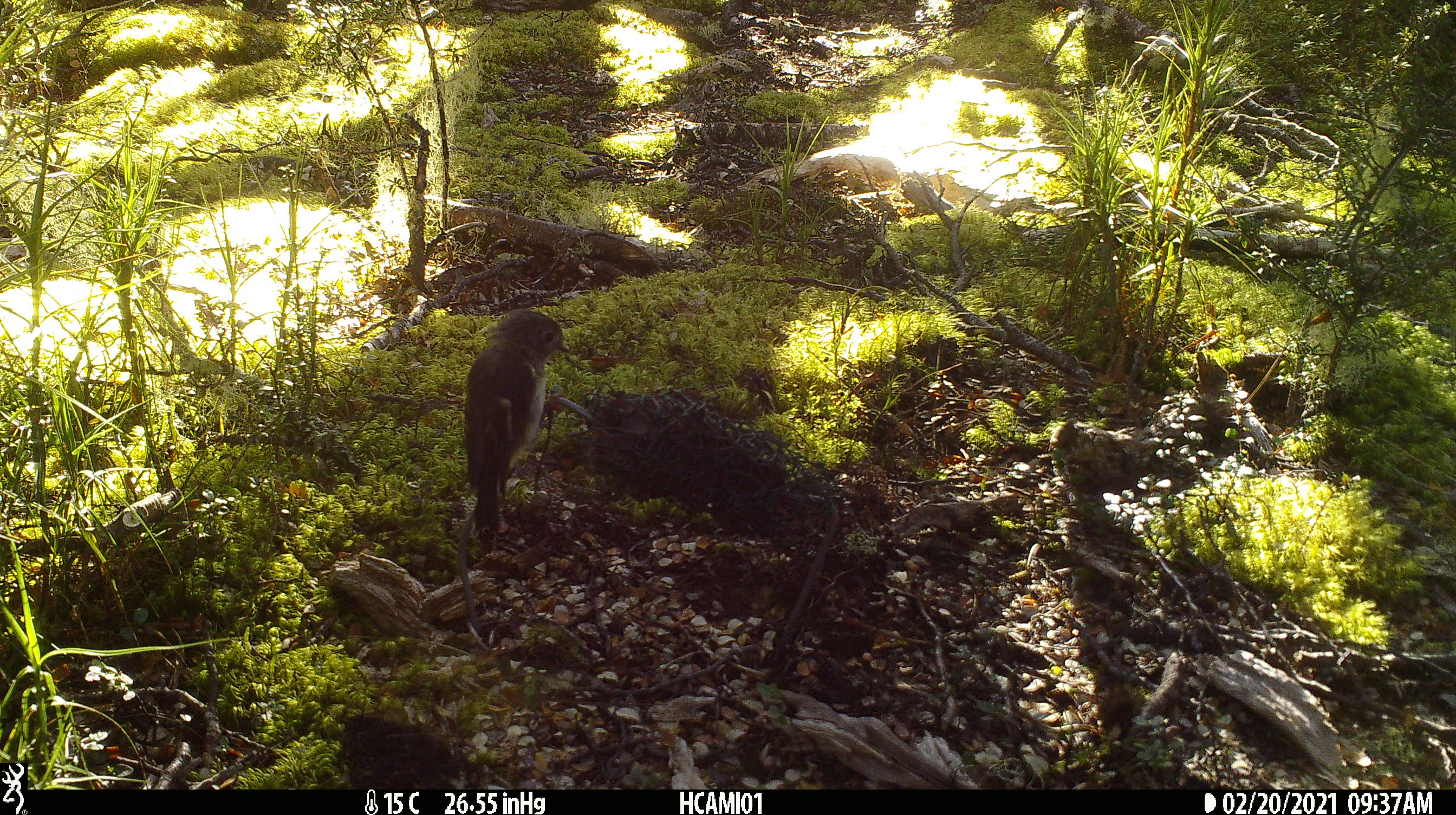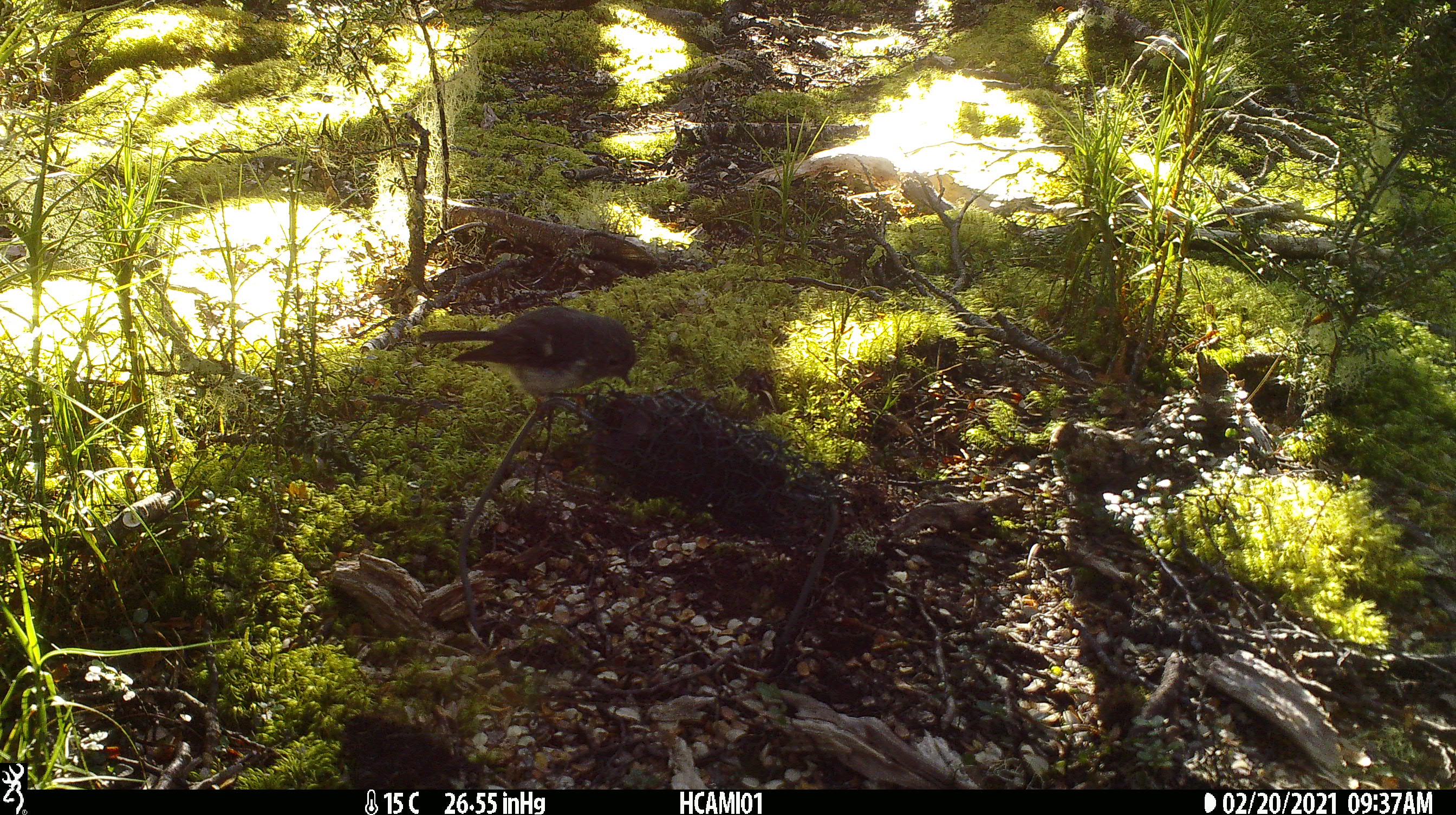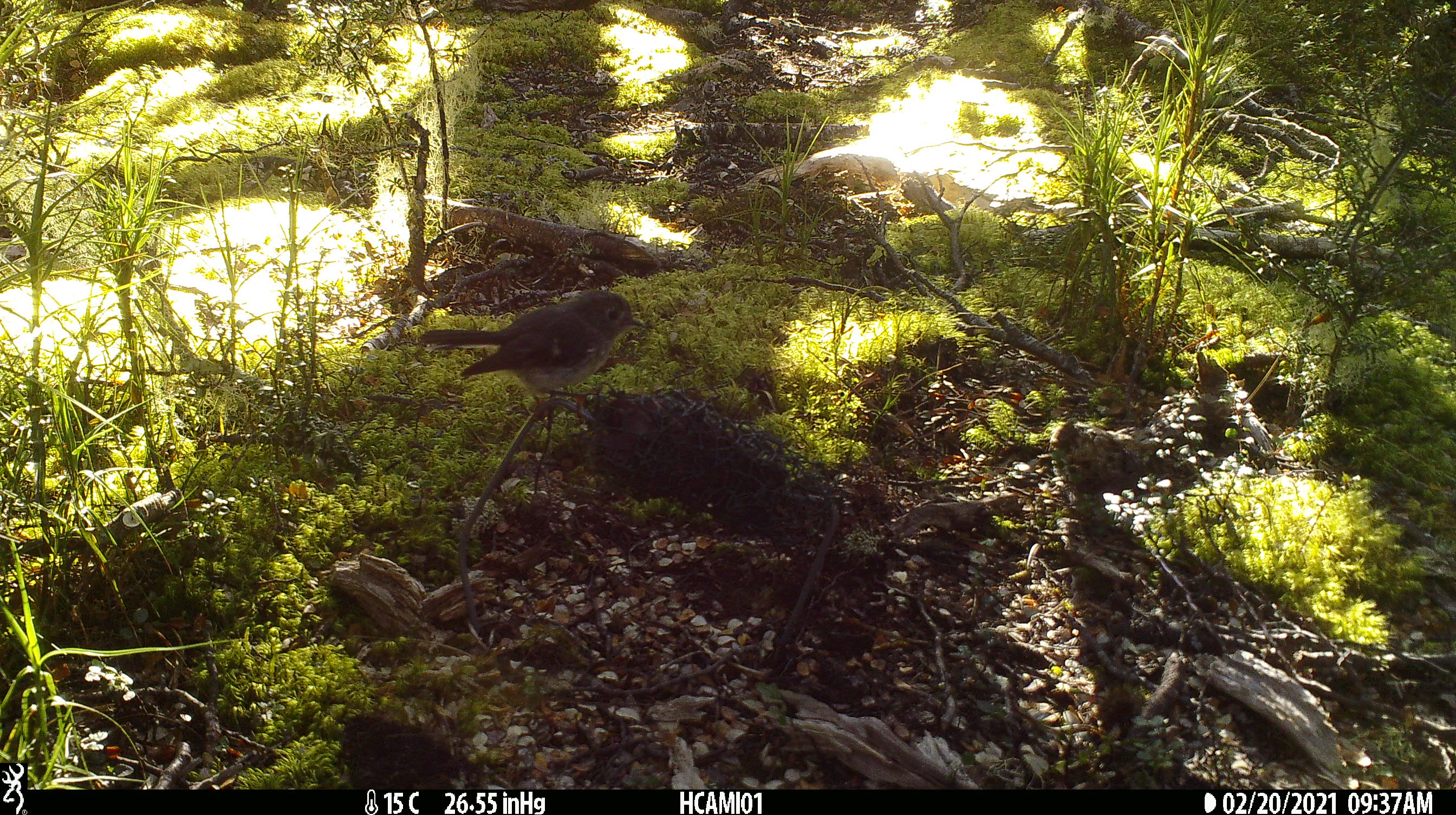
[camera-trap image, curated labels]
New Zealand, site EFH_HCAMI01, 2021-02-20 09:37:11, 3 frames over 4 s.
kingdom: Animalia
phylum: Chordata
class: Aves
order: Passeriformes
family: Petroicidae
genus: Petroica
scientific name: Petroica macrocephala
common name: tomtit